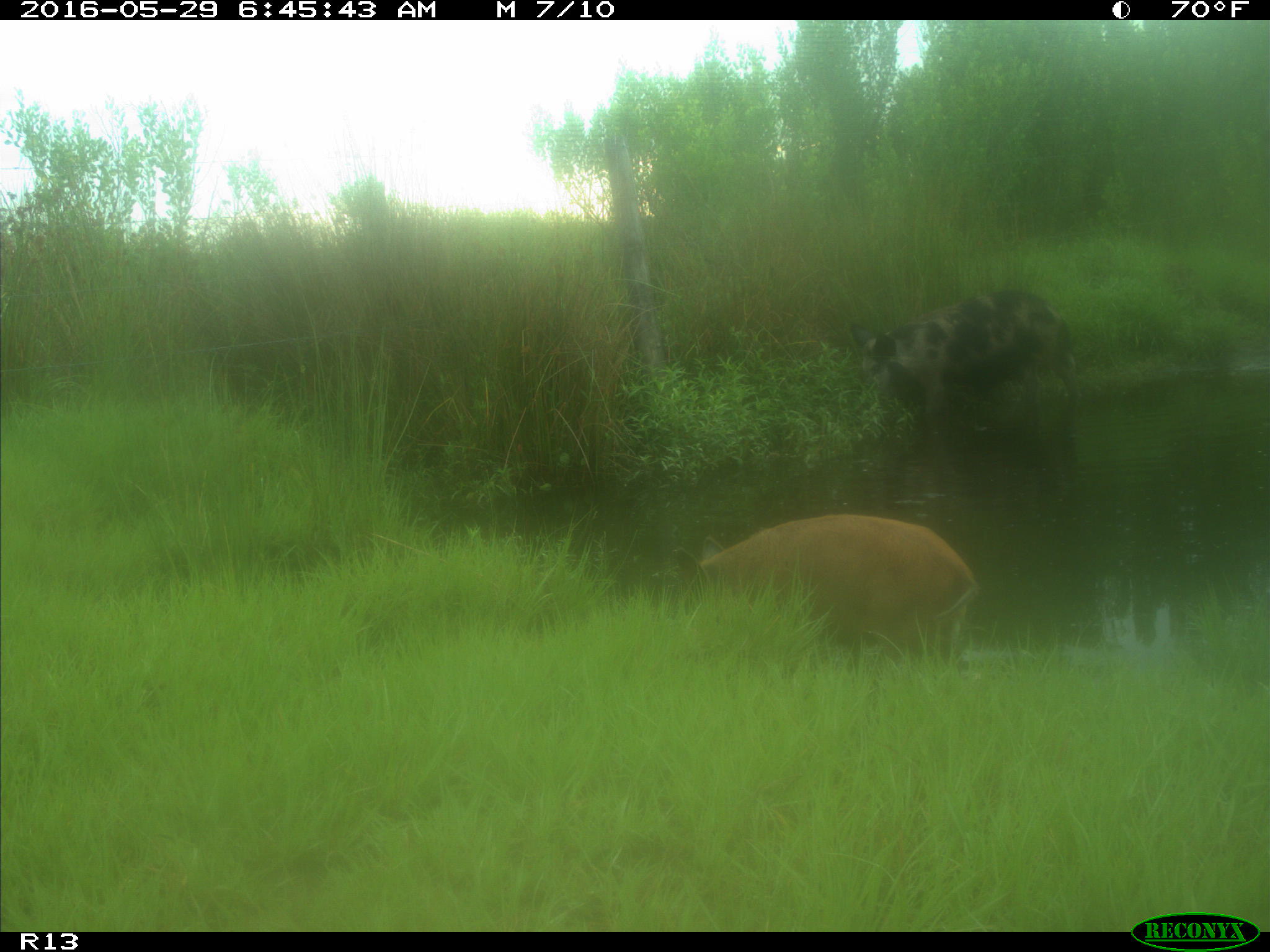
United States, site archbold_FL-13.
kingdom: Animalia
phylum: Chordata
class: Mammalia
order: Artiodactyla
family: Suidae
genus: Sus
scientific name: Sus scrofa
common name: wild boar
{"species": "Sus scrofa (wild boar)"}